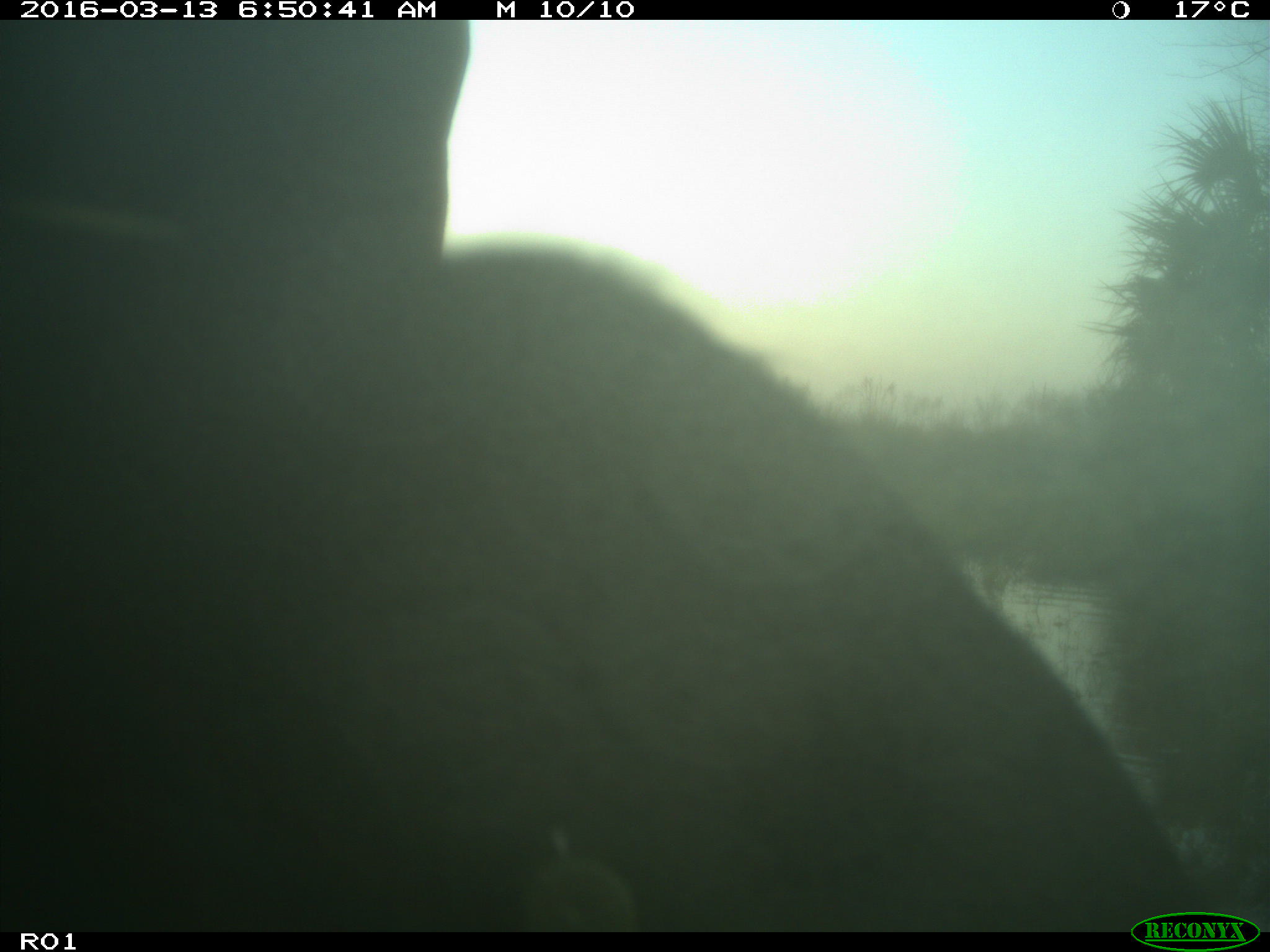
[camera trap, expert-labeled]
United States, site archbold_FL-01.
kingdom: Animalia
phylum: Chordata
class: Mammalia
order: Artiodactyla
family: Bovidae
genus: Bos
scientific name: Bos taurus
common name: domestic cow